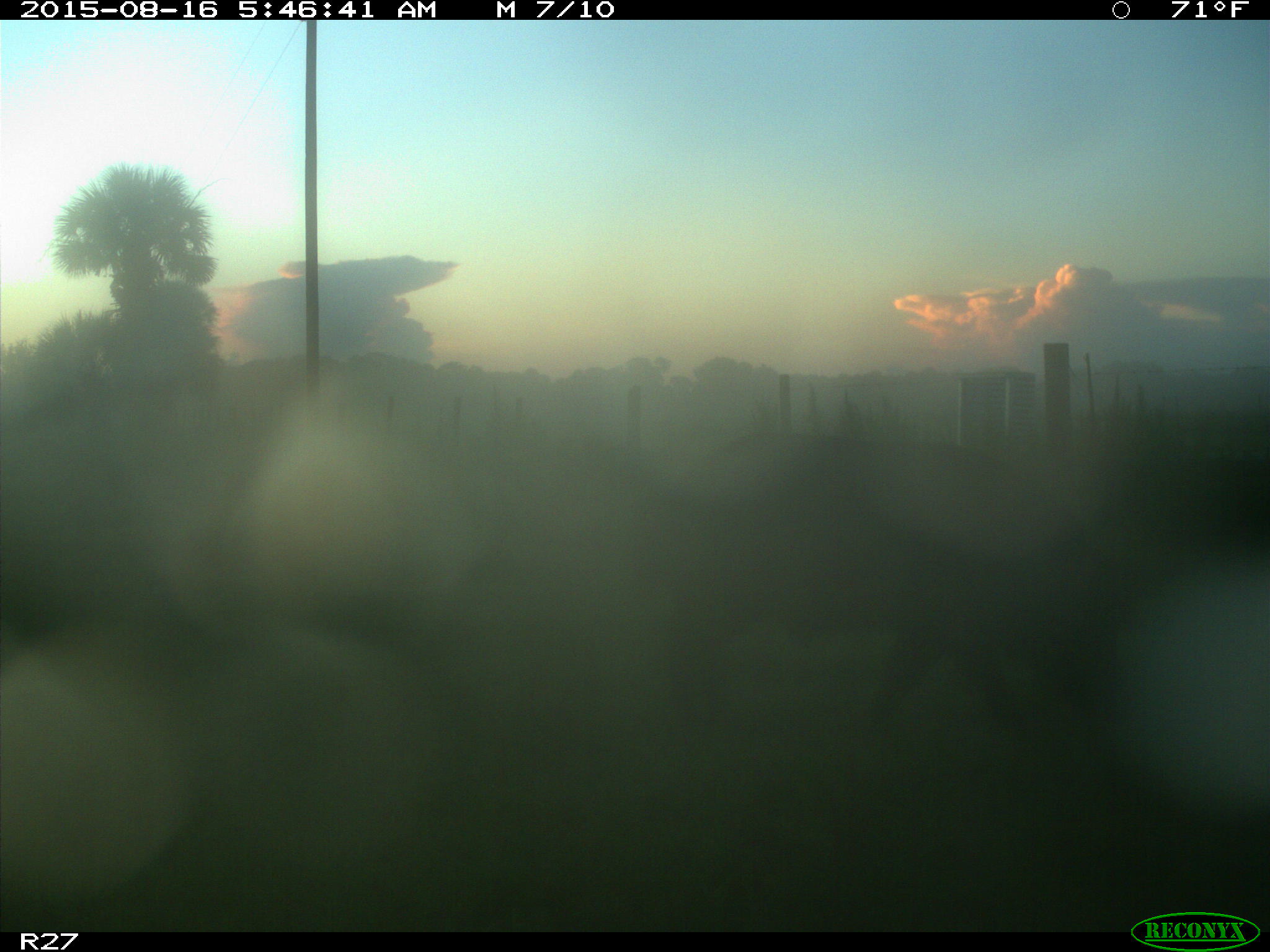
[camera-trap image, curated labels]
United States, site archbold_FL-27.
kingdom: Animalia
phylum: Chordata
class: Mammalia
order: Artiodactyla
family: Suidae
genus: Sus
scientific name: Sus scrofa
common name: wild boar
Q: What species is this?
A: Sus scrofa (wild boar).